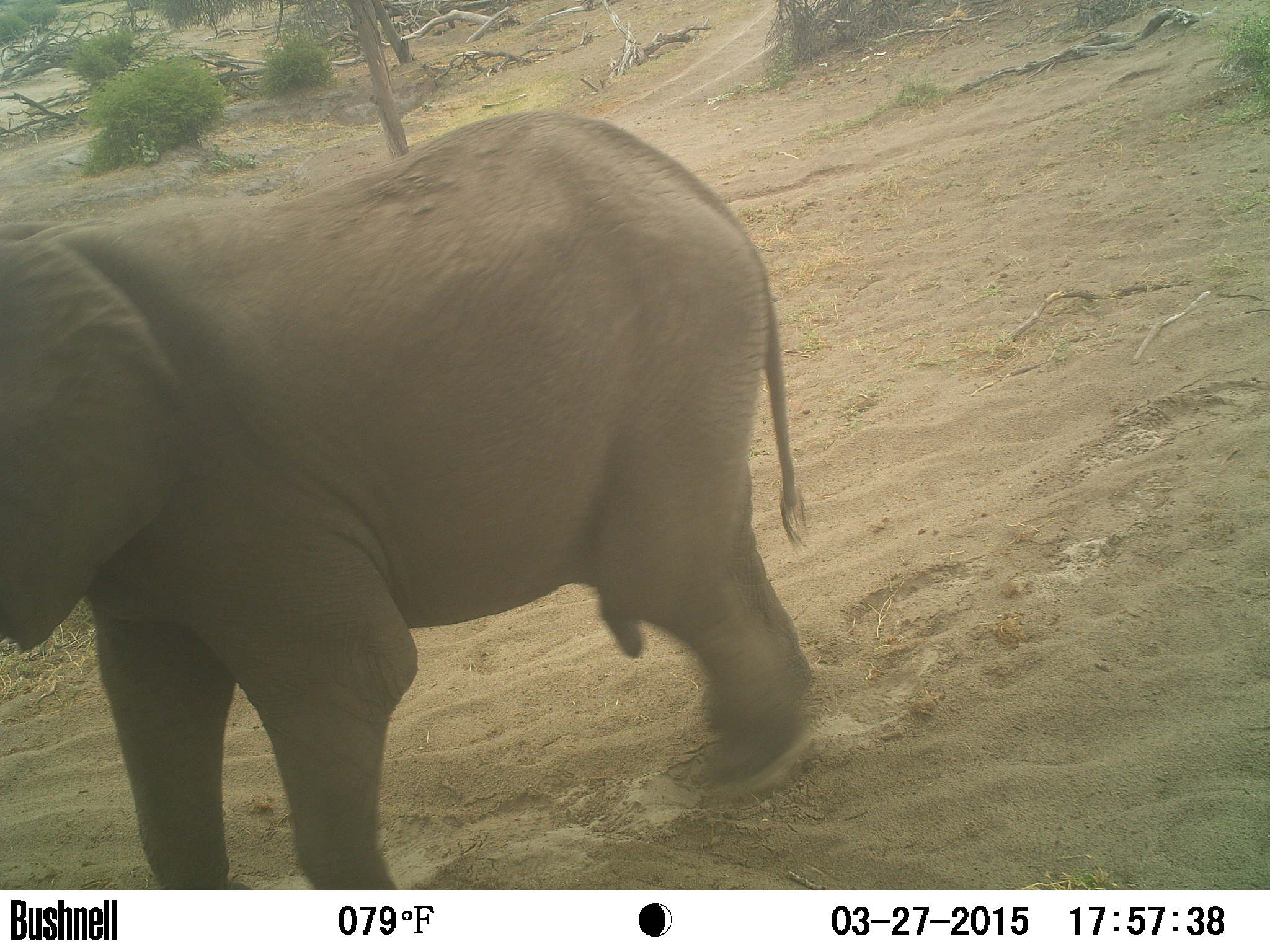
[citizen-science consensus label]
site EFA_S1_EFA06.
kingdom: Animalia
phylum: Chordata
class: Mammalia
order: Proboscidea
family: Elephantidae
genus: Loxodonta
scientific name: Loxodonta africana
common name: african bush elephant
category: elephant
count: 1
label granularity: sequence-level